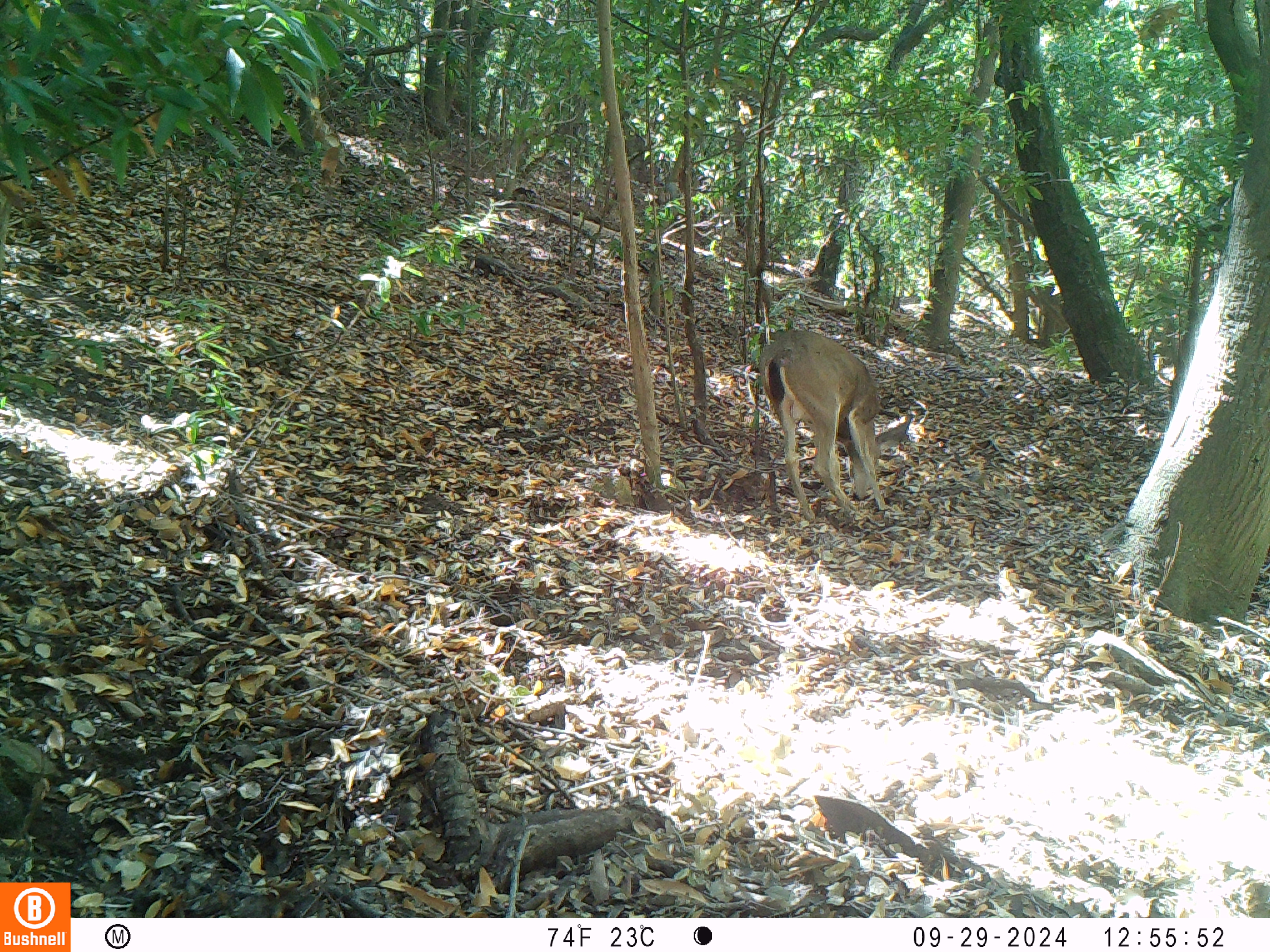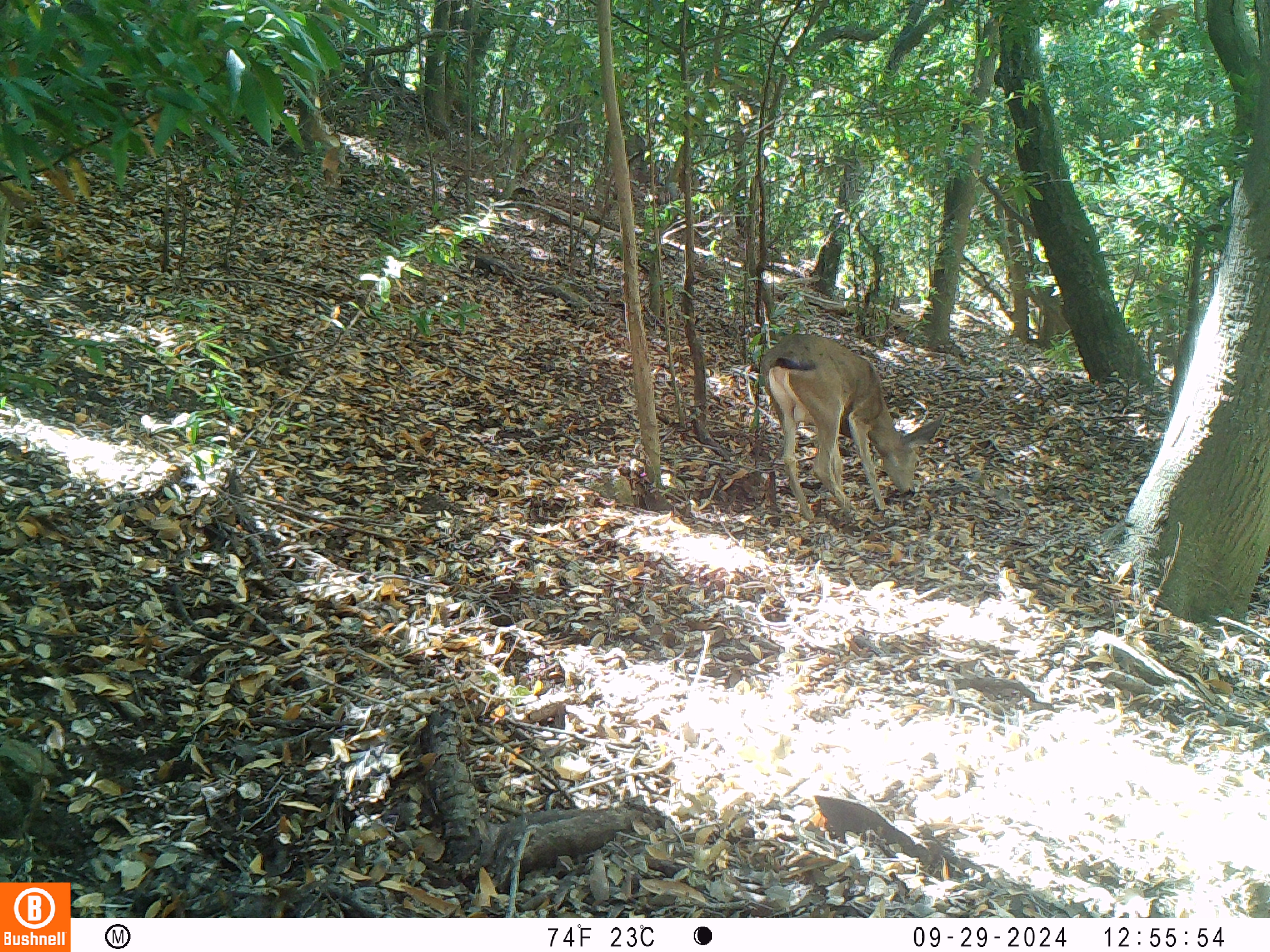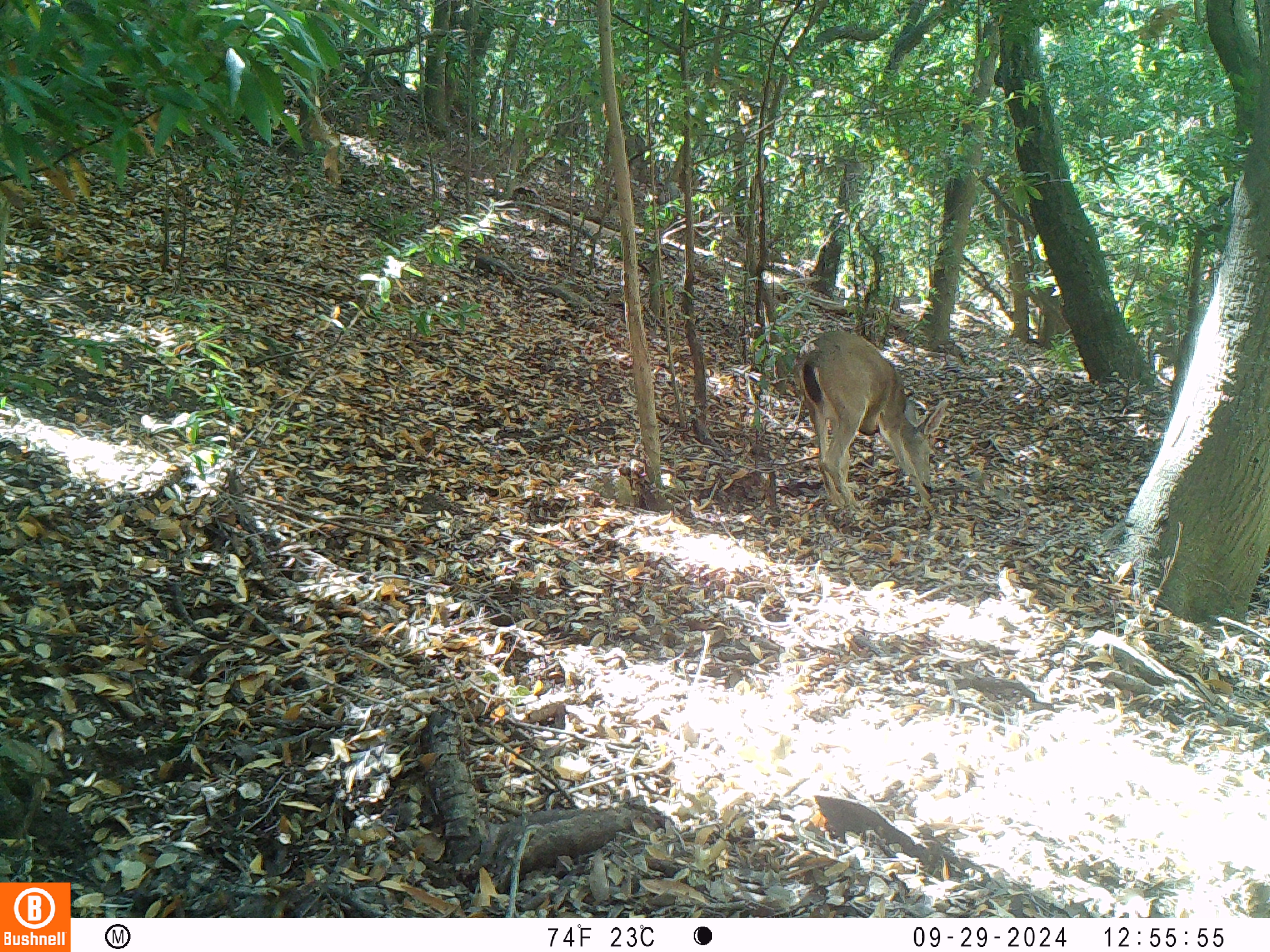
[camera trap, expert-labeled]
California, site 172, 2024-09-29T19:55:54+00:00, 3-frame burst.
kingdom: Animalia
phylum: Chordata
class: Mammalia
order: Artiodactyla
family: Cervidae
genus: Odocoileus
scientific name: Odocoileus hemionus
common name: mule deer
Mule deer (Odocoileus hemionus).